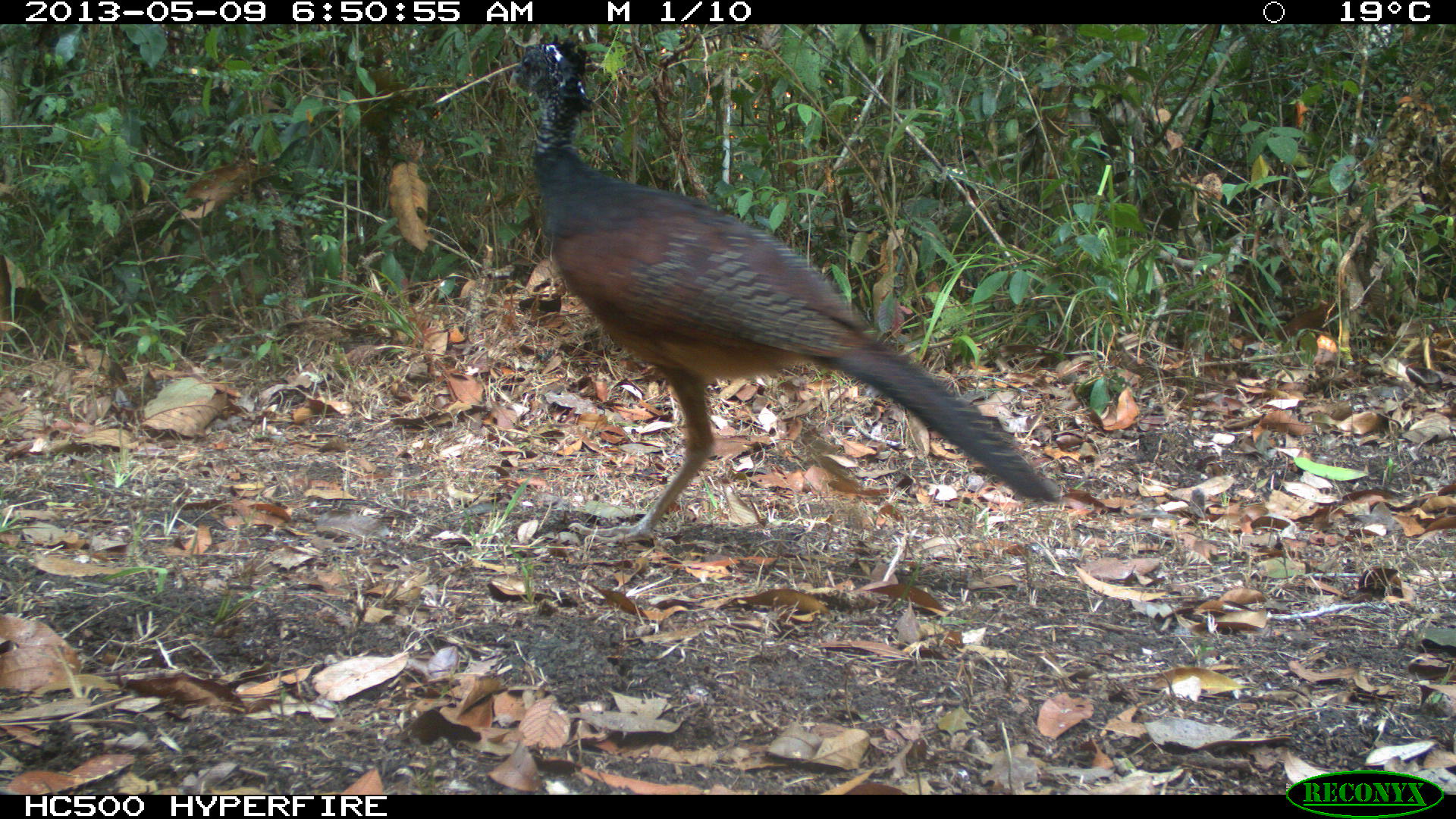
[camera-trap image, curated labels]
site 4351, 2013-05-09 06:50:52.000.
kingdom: Animalia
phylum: Chordata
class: Aves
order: Galliformes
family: Cracidae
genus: Crax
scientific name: Crax rubra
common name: great curassow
Crax rubra (great curassow), count 2.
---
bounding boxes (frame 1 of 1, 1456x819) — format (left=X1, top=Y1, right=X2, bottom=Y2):
crax rubra: (left=503, top=33, right=1056, bottom=539)